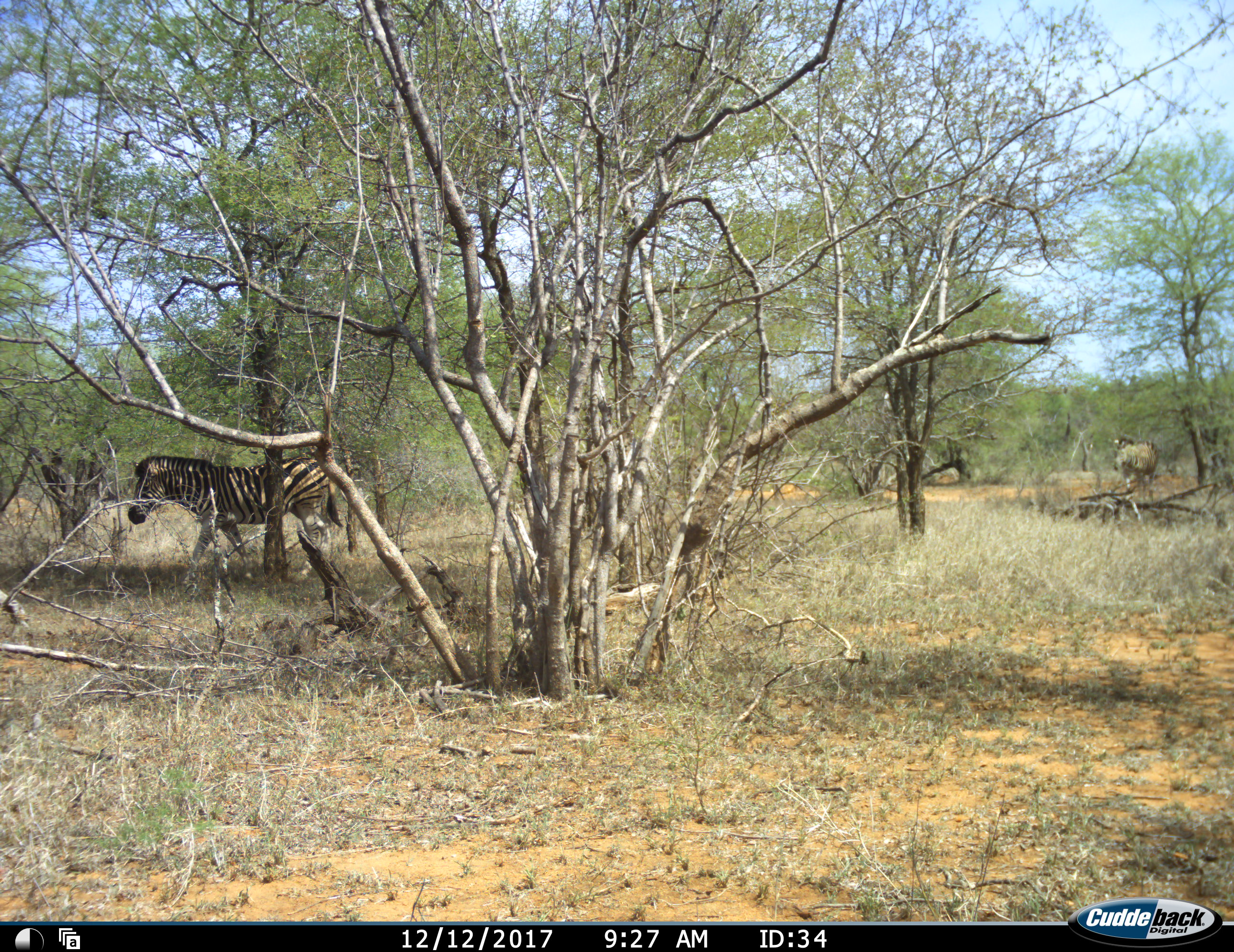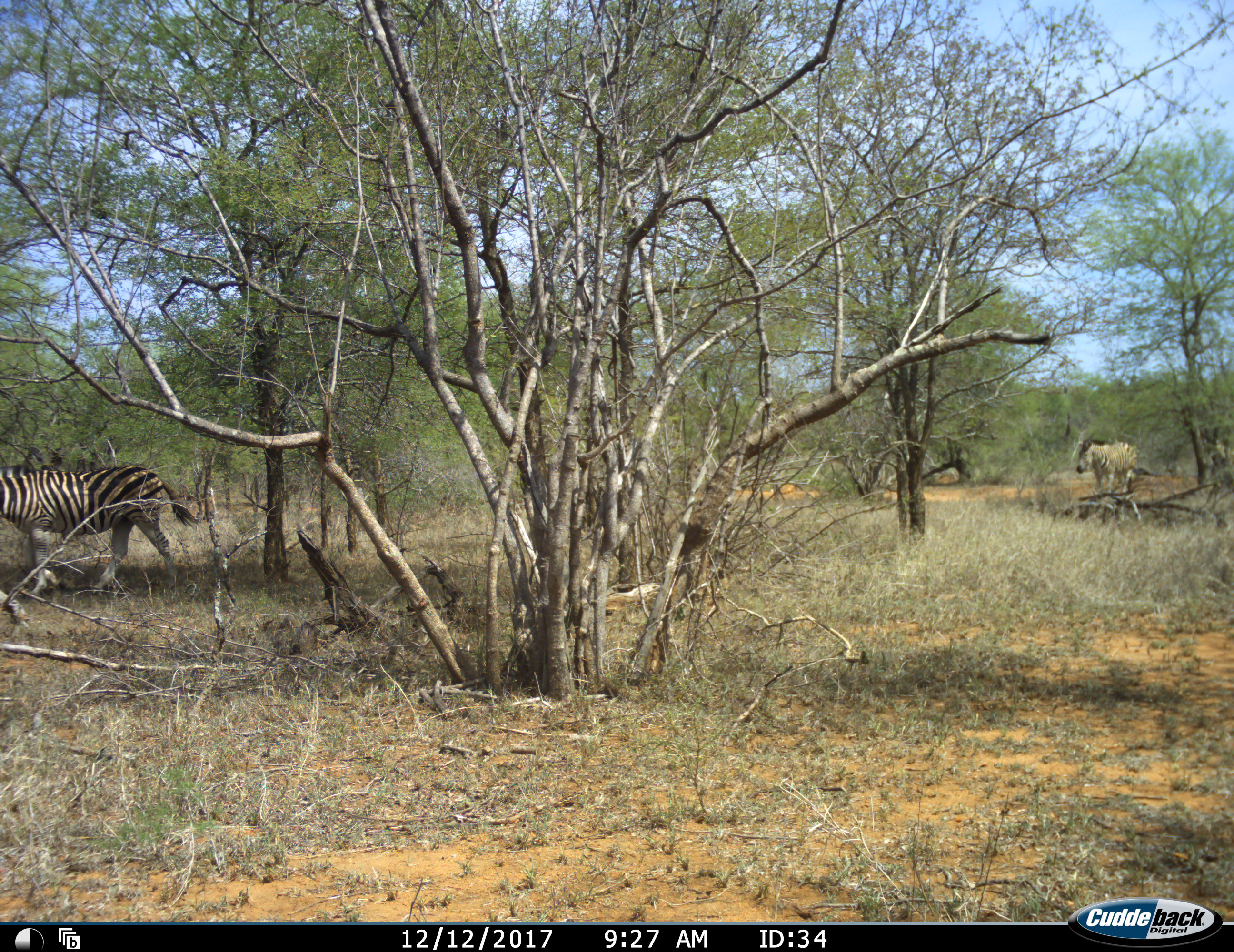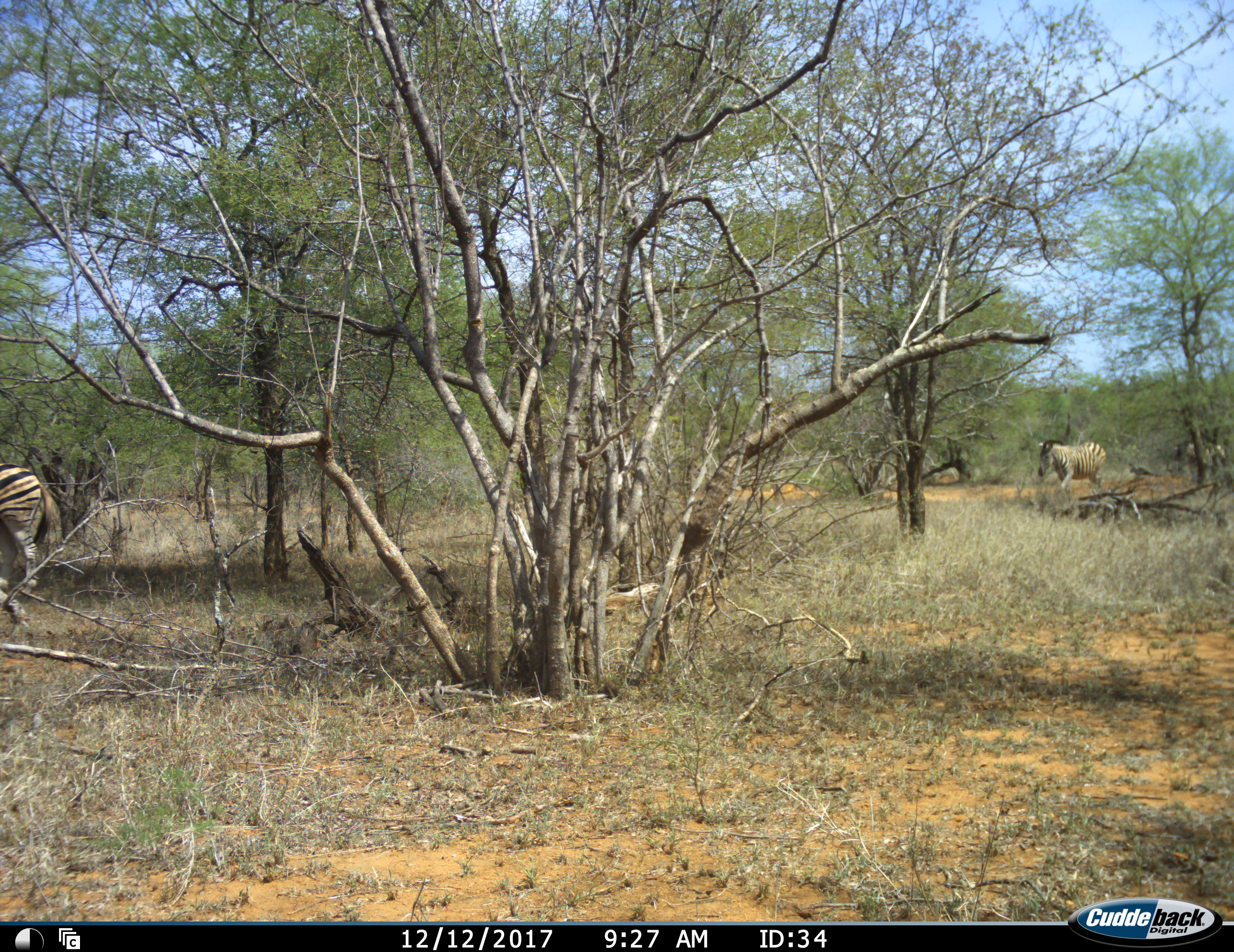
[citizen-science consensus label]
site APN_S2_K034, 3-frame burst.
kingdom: Animalia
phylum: Chordata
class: Mammalia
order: Perissodactyla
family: Equidae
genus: Equus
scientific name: Equus quagga burchellii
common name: burchell's zebra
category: zebraburchells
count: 3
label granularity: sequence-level